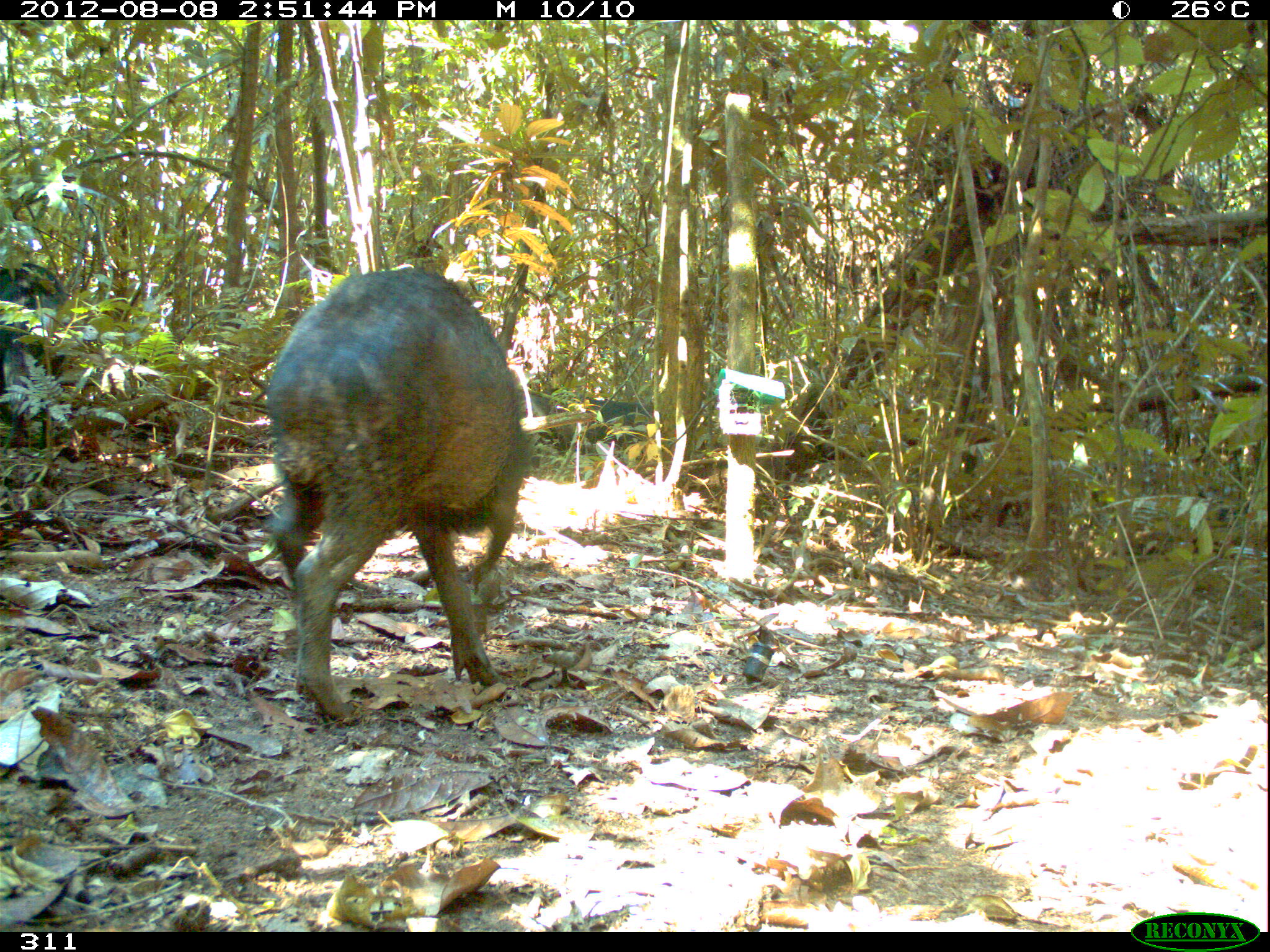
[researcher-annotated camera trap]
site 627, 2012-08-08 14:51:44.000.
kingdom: Animalia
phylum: Chordata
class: Mammalia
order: Artiodactyla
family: Tayassuidae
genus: Tayassu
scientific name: Tayassu pecari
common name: white-lipped peccary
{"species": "Tayassu pecari (white-lipped peccary)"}